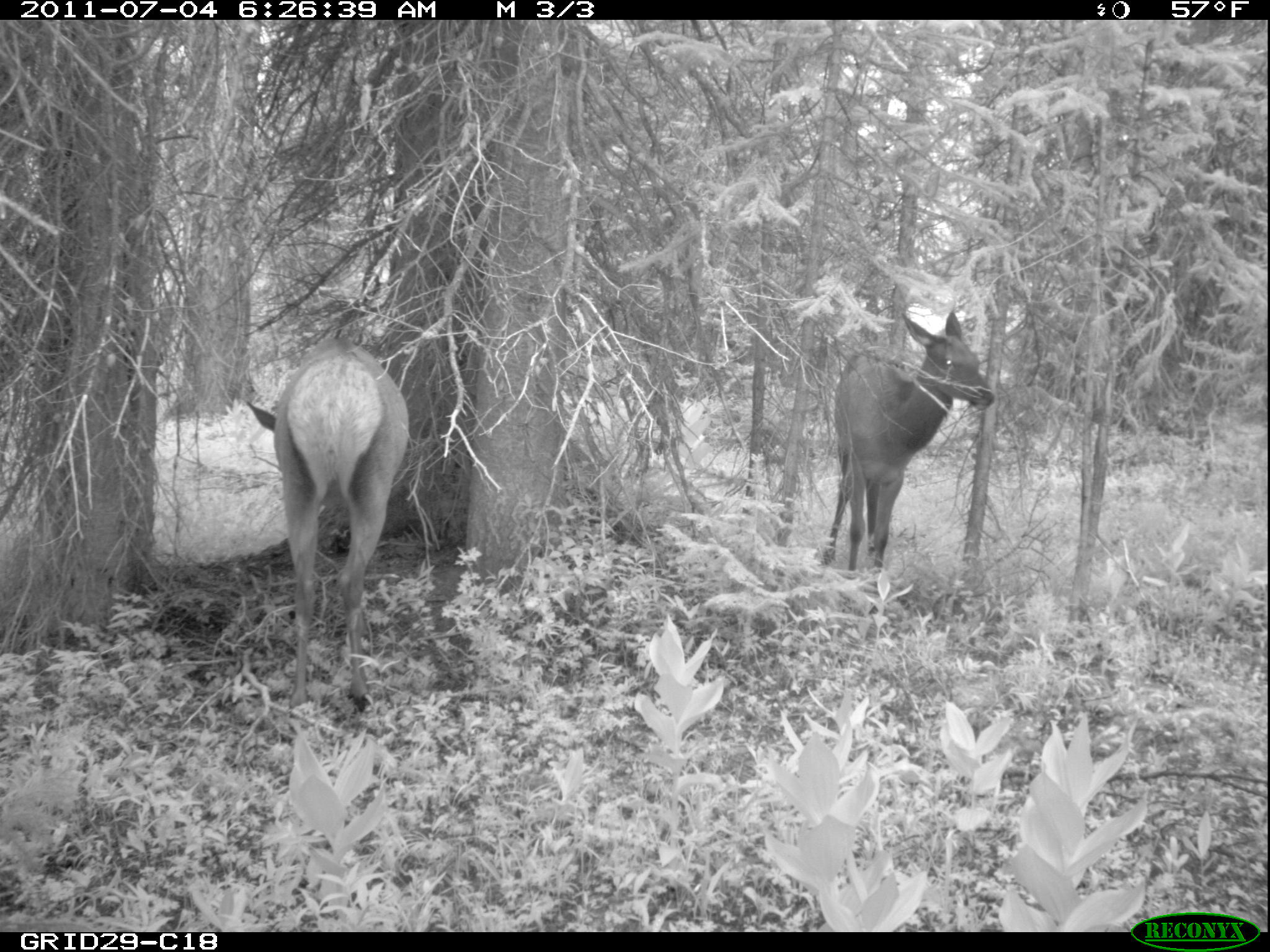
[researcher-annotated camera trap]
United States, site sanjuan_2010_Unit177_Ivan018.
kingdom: Animalia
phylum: Chordata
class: Mammalia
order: Artiodactyla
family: Cervidae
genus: Cervus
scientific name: Cervus elaphus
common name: red deer